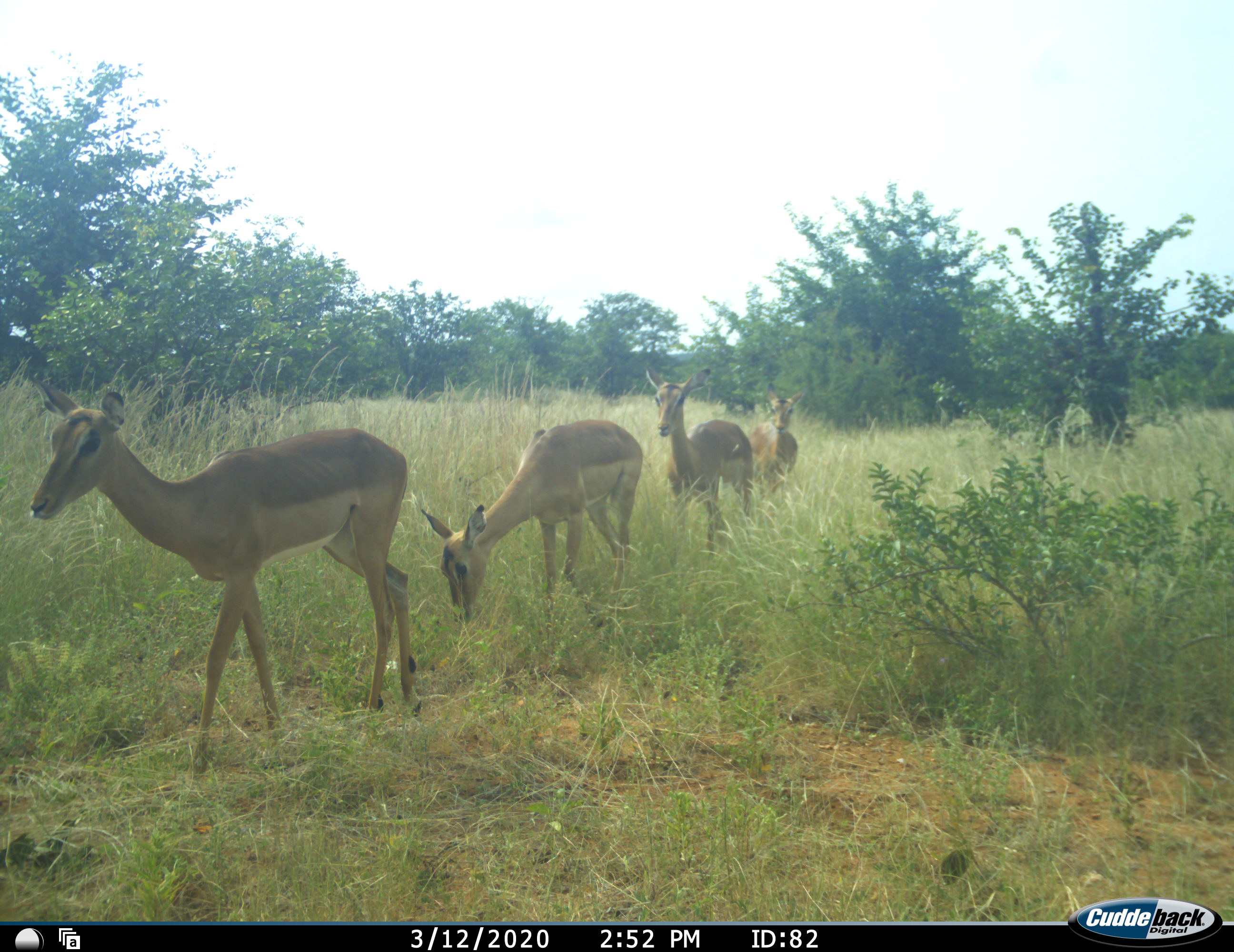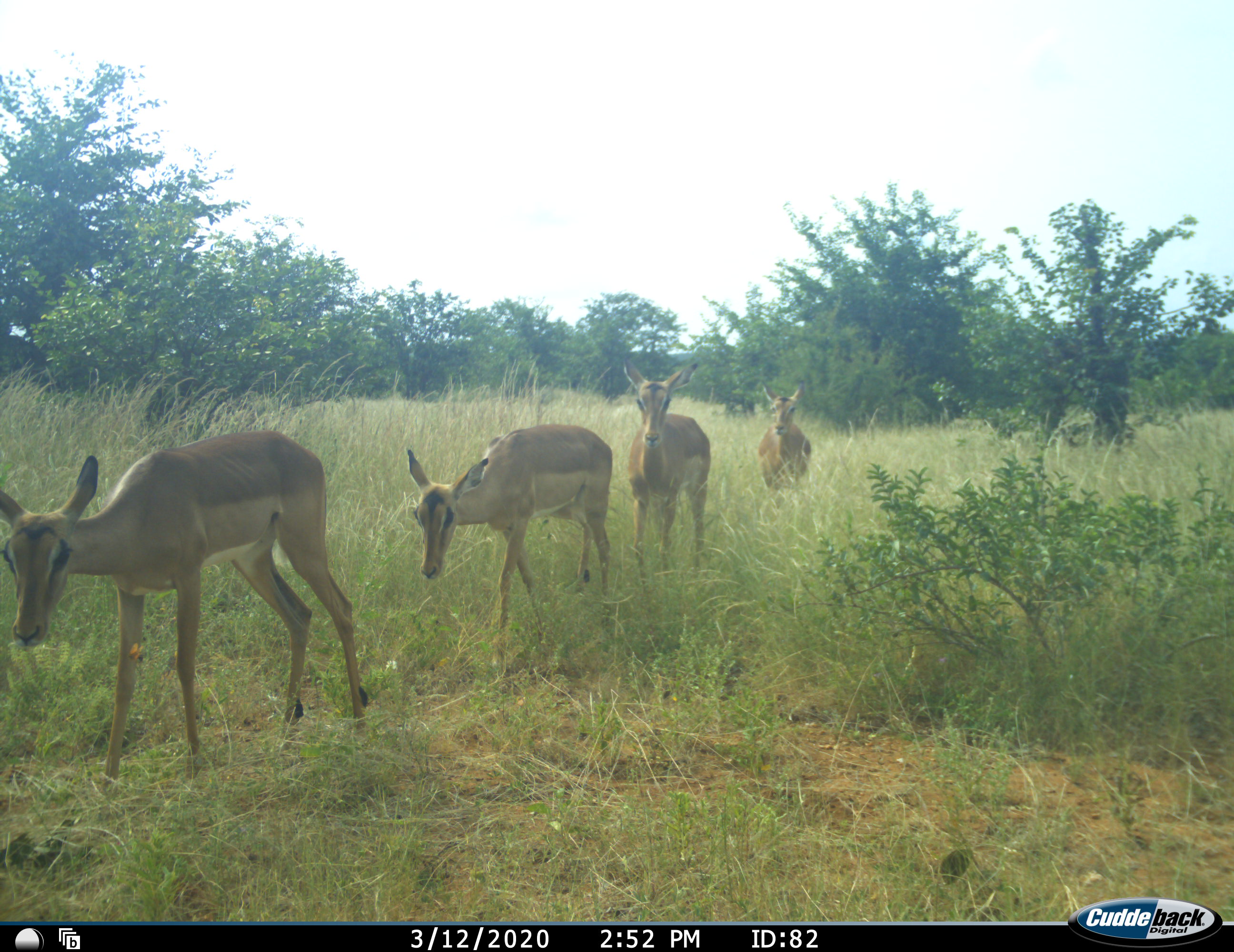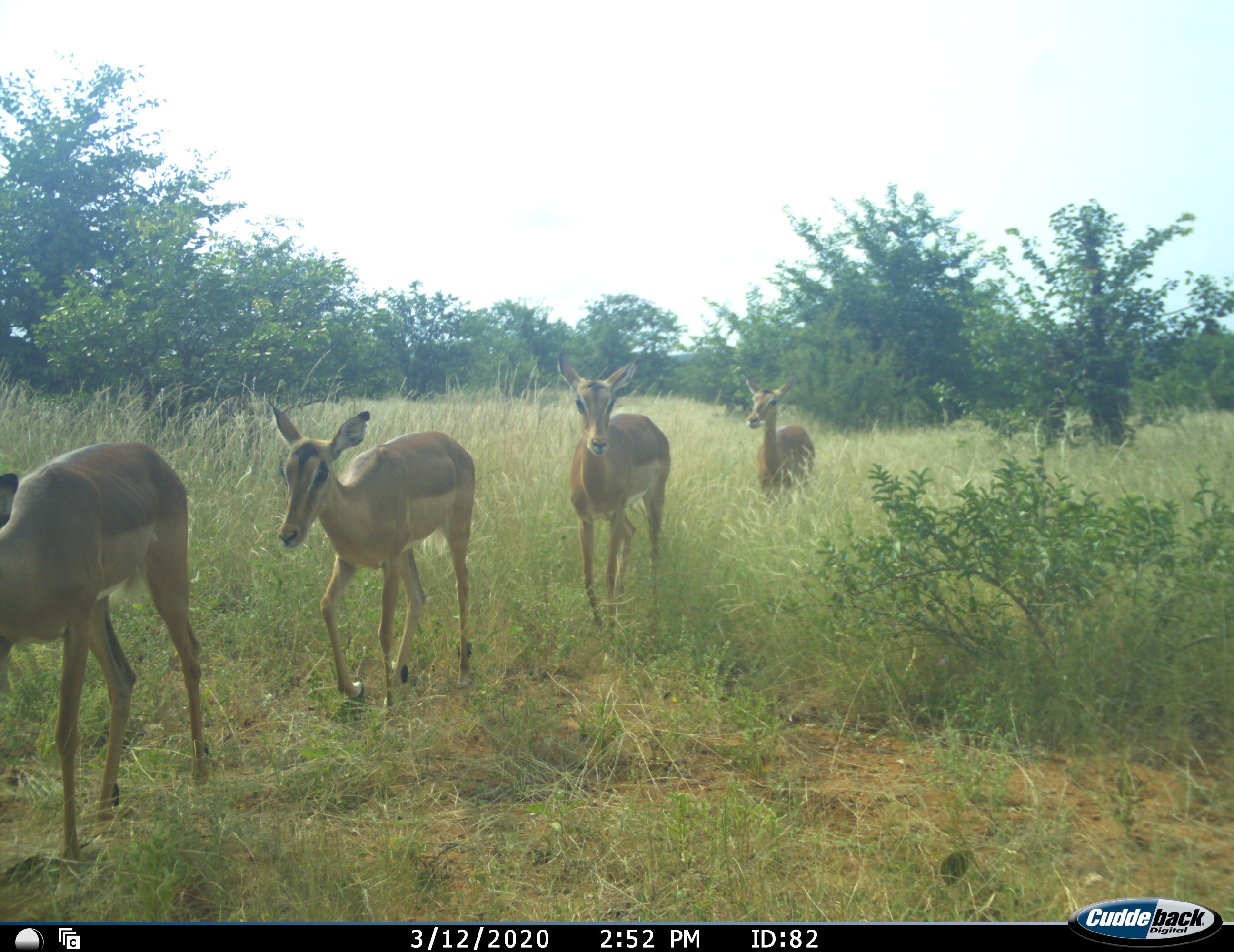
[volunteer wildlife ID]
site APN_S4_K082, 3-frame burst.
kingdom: Animalia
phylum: Chordata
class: Mammalia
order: Artiodactyla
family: Bovidae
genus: Aepyceros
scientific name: Aepyceros melampus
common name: impala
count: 4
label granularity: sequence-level